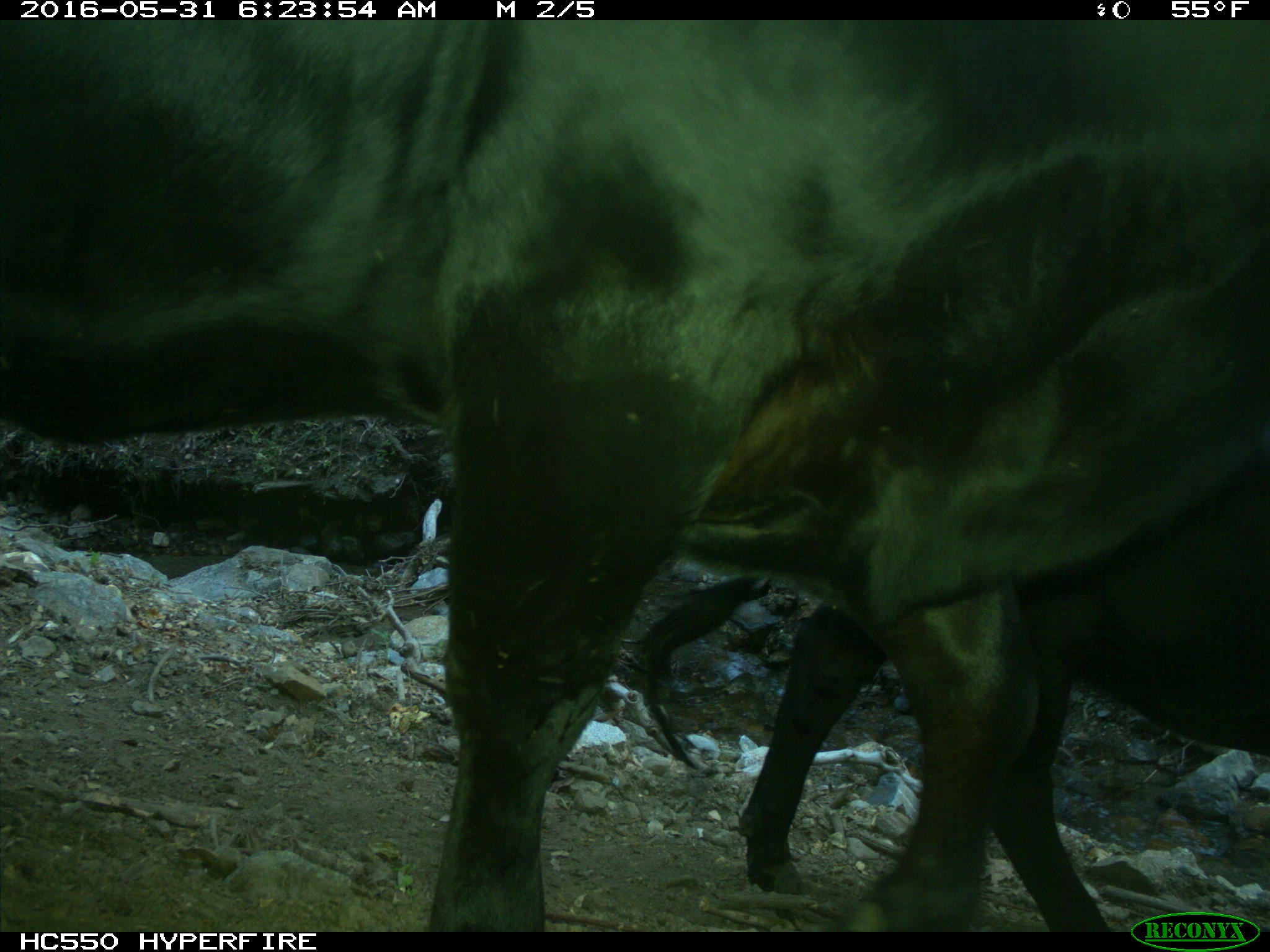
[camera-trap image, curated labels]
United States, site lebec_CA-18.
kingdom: Animalia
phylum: Chordata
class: Mammalia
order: Artiodactyla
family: Bovidae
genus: Bos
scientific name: Bos taurus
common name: domestic cow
Bos taurus (domestic cow).